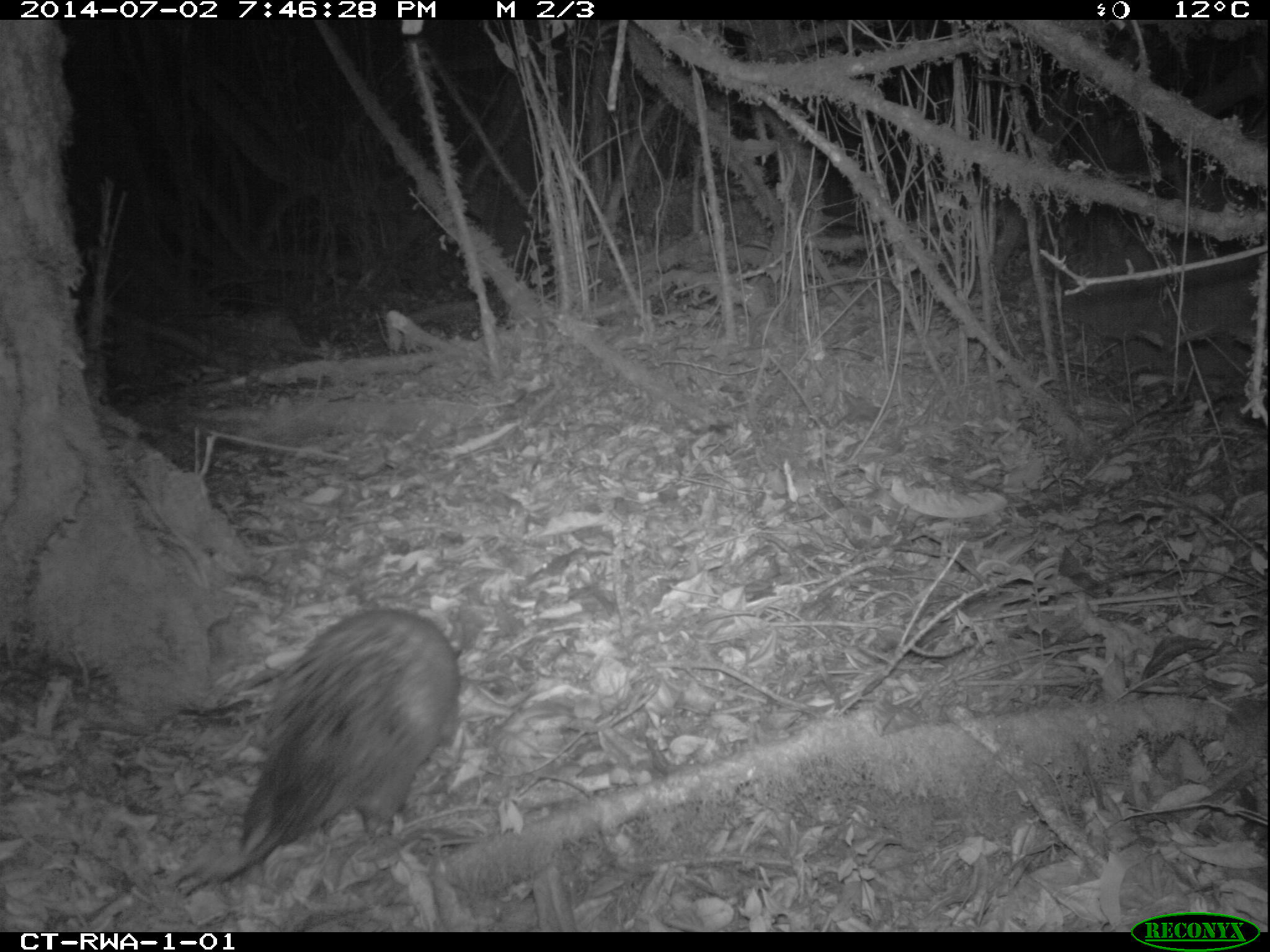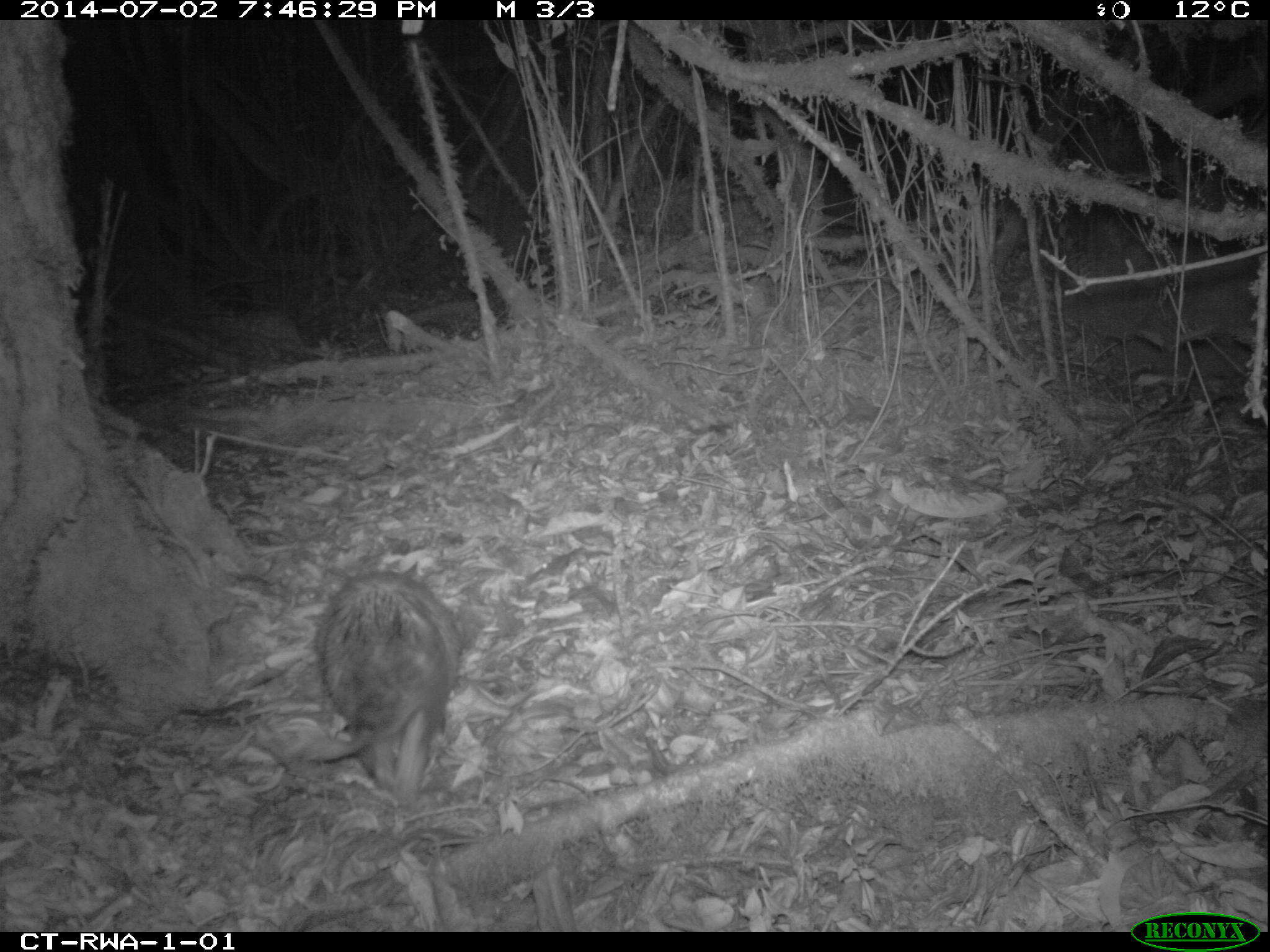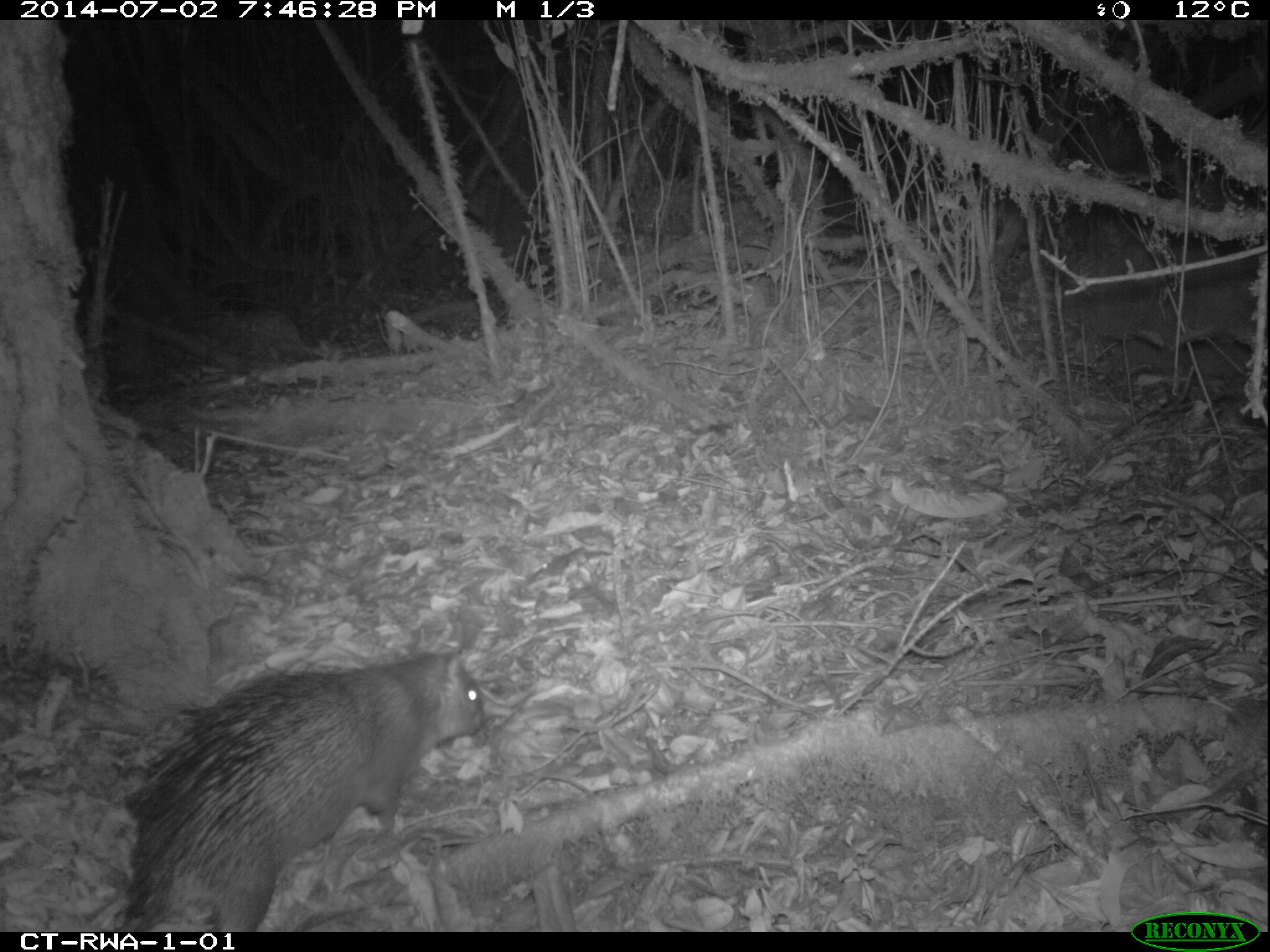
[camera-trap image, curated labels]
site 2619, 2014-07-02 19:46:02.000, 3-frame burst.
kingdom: Animalia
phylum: Chordata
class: Mammalia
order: Rodentia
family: Hystricidae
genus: Atherurus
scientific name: Atherurus africanus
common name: african brush-tailed porcupine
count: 1